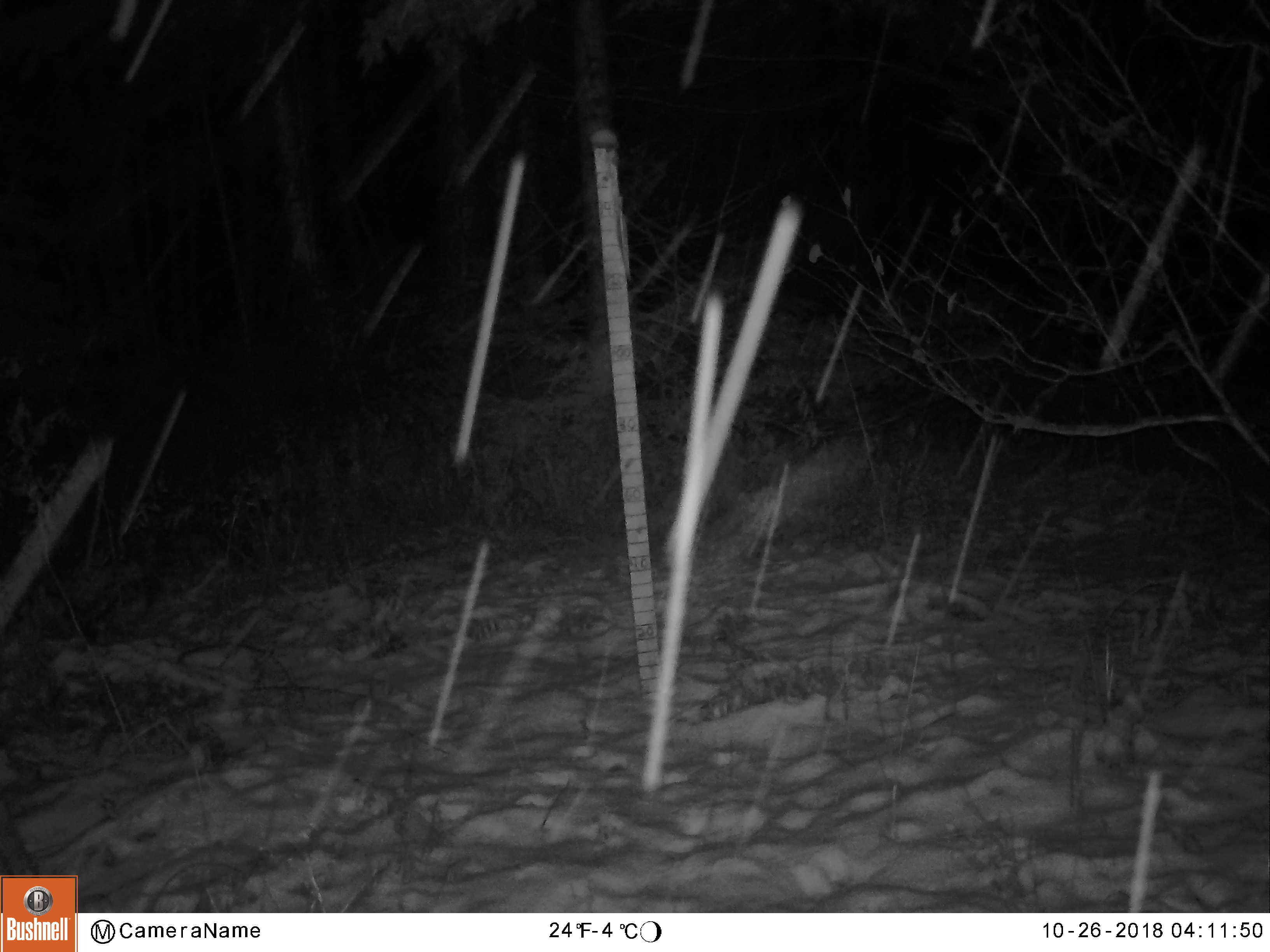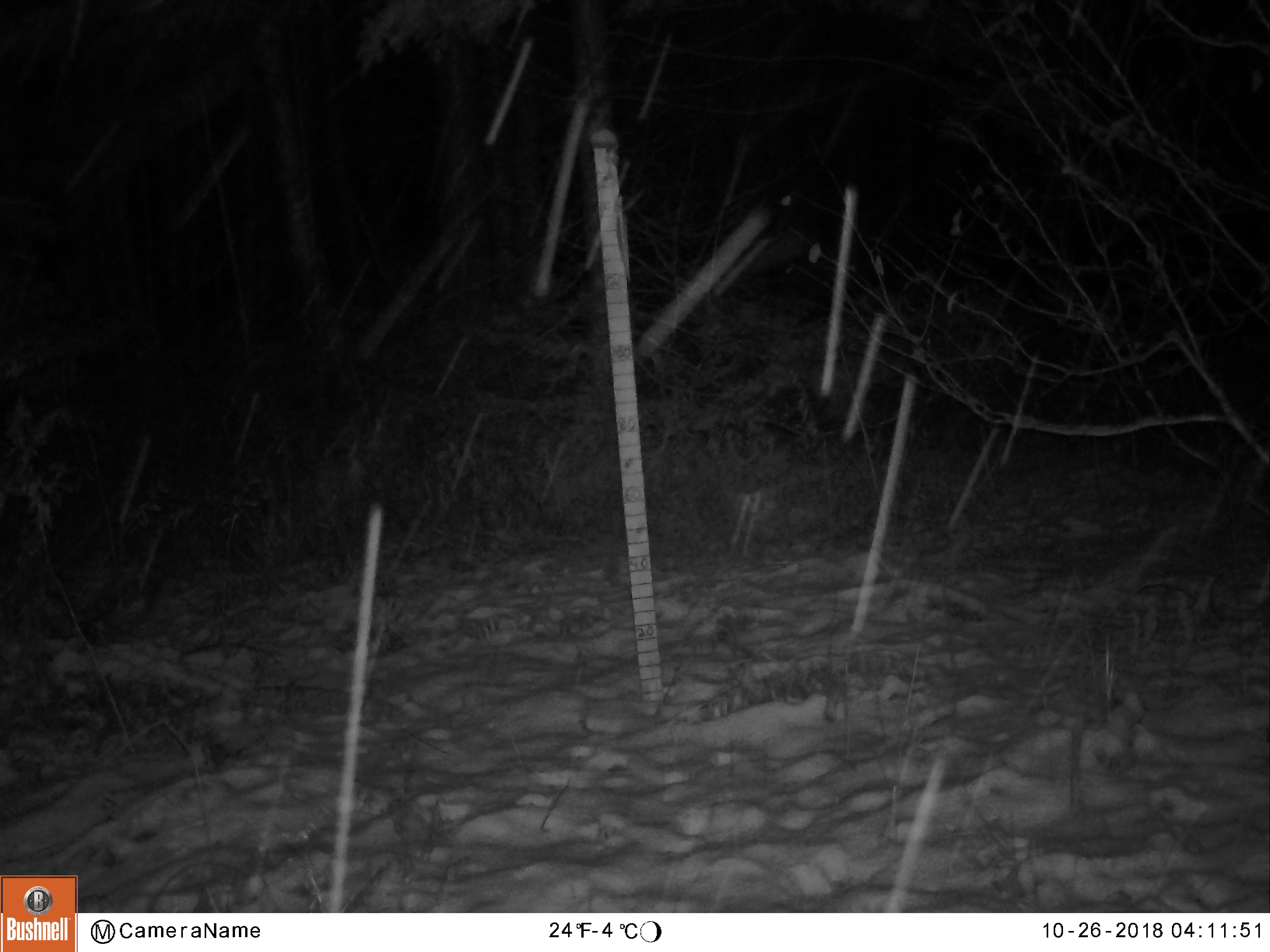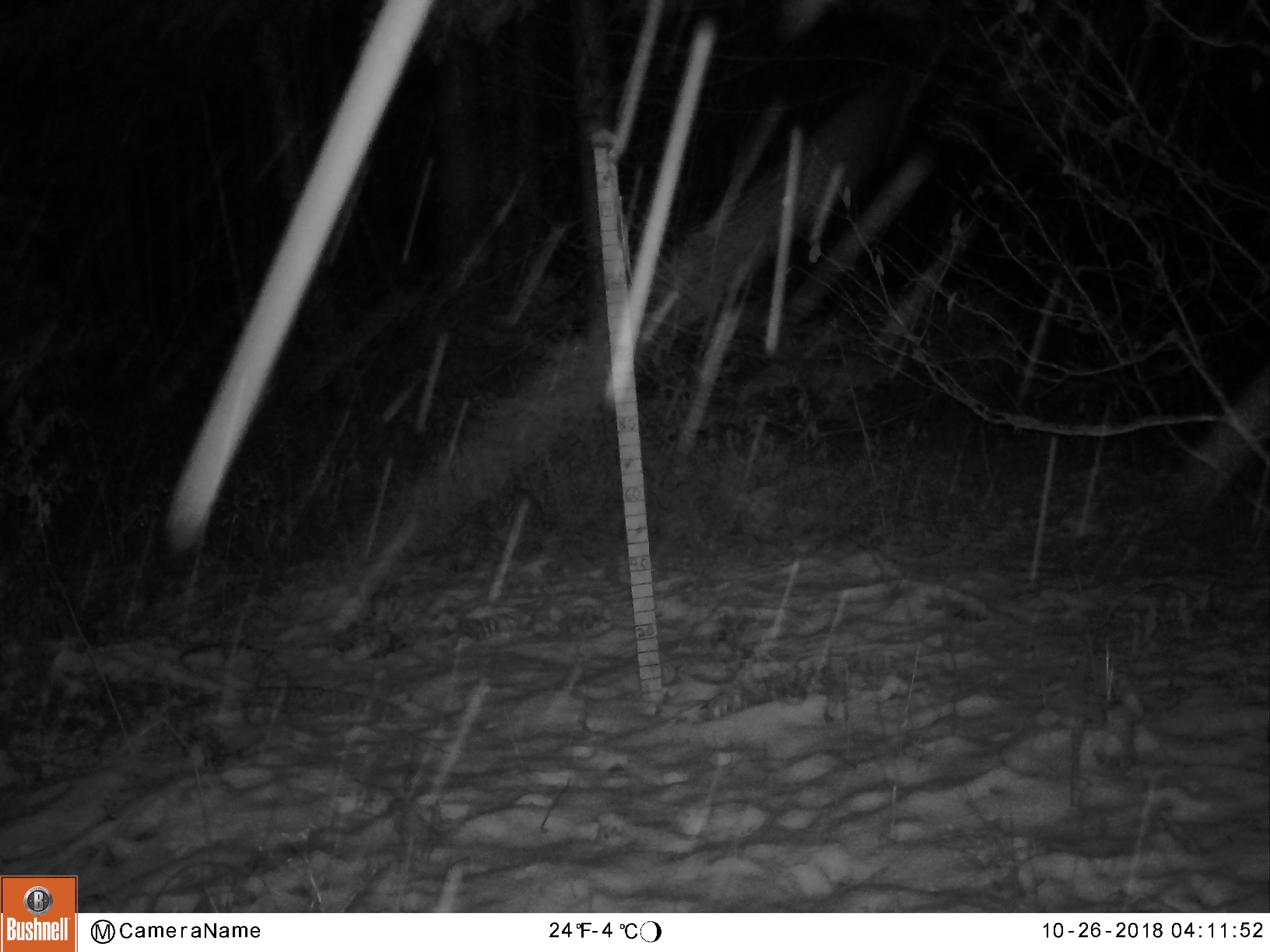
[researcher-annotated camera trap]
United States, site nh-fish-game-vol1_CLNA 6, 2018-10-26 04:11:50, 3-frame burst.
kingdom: Animalia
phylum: Chordata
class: Mammalia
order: Artiodactyla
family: Cervidae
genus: Odocoileus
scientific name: Odocoileus virginianus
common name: white-tailed deer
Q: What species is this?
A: White-tailed deer (Odocoileus virginianus).